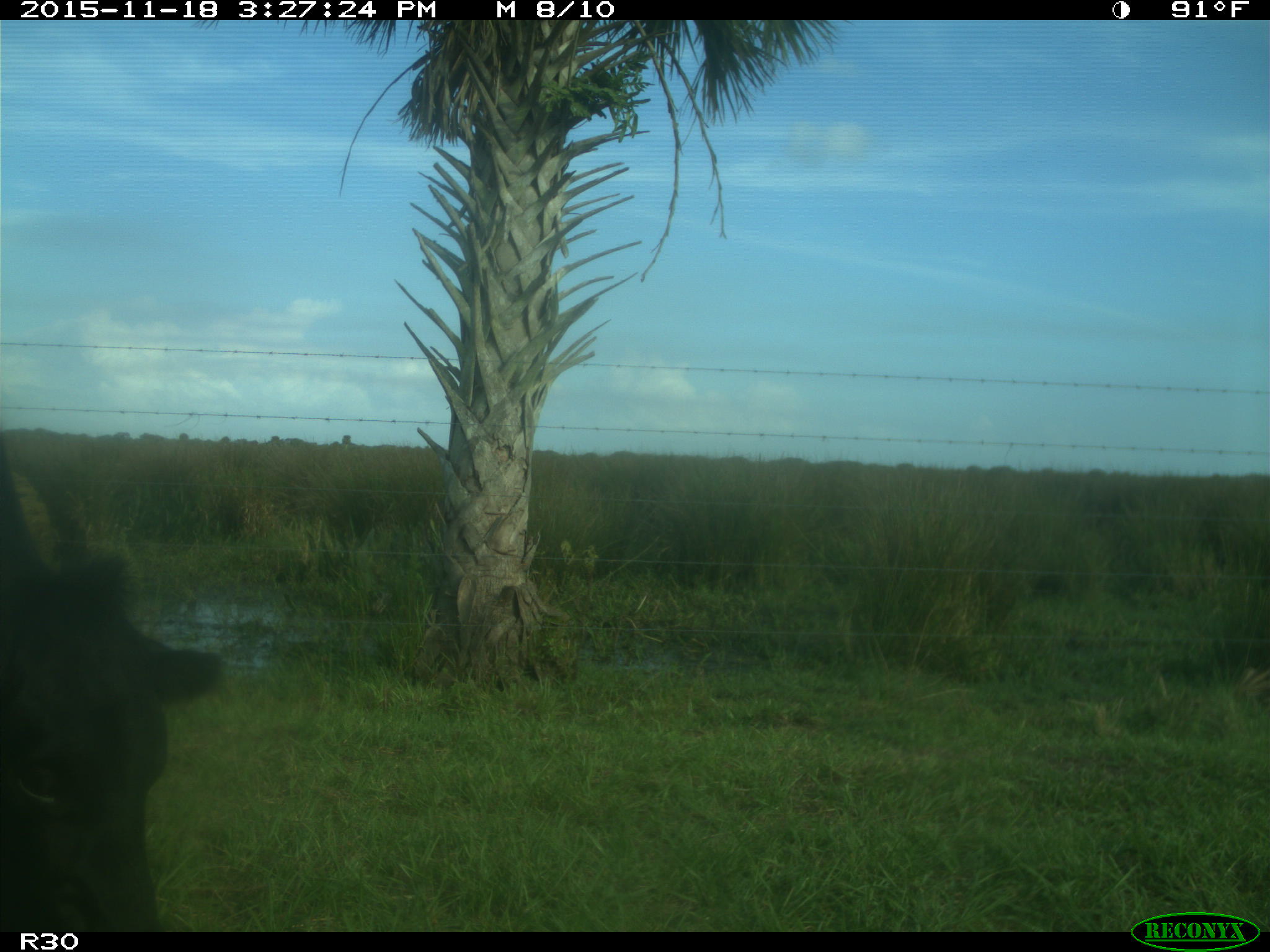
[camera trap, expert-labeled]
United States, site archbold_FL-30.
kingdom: Animalia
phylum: Chordata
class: Mammalia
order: Artiodactyla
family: Bovidae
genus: Bos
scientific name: Bos taurus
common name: domestic cow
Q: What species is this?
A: Bos taurus (domestic cow).